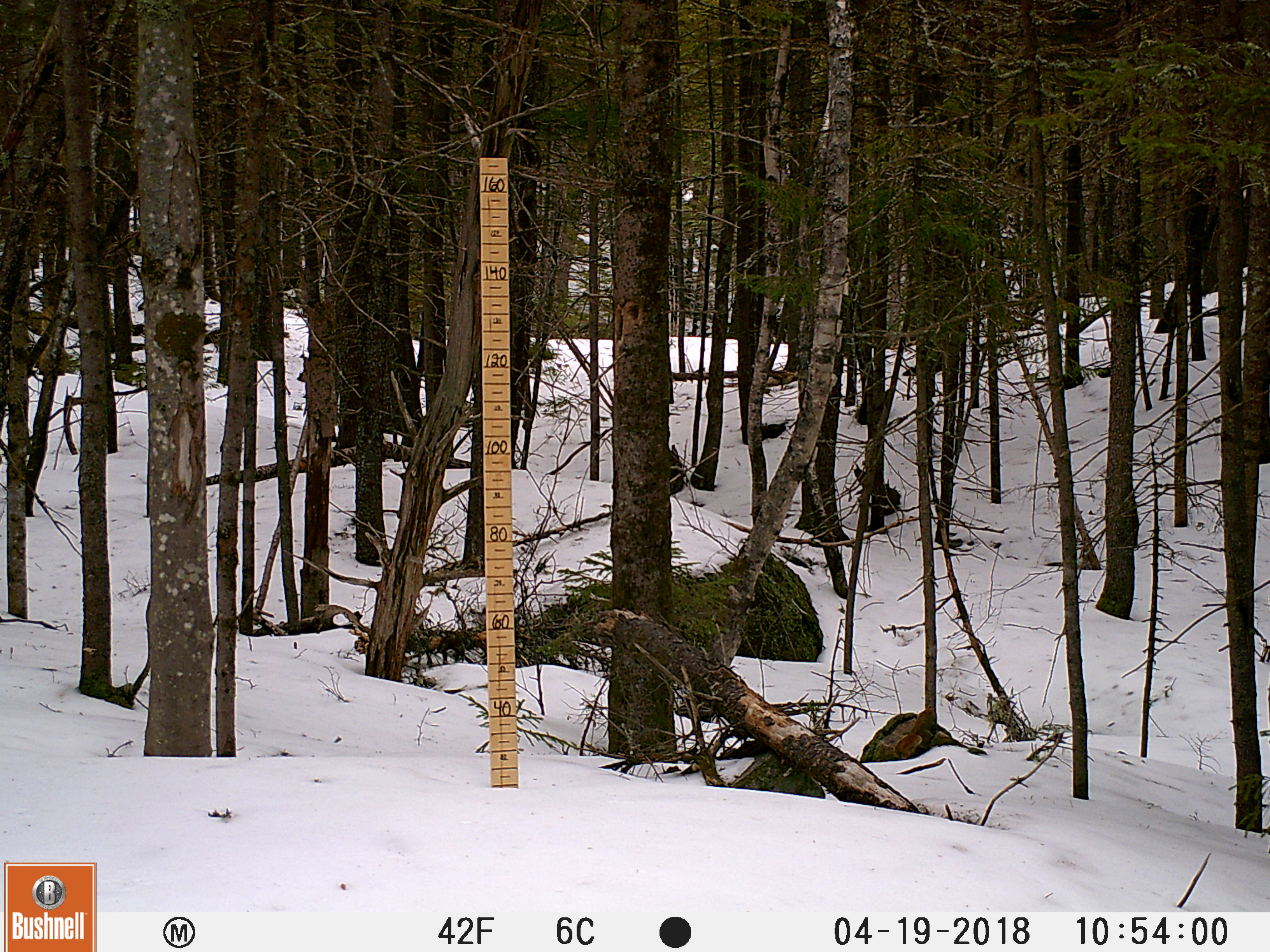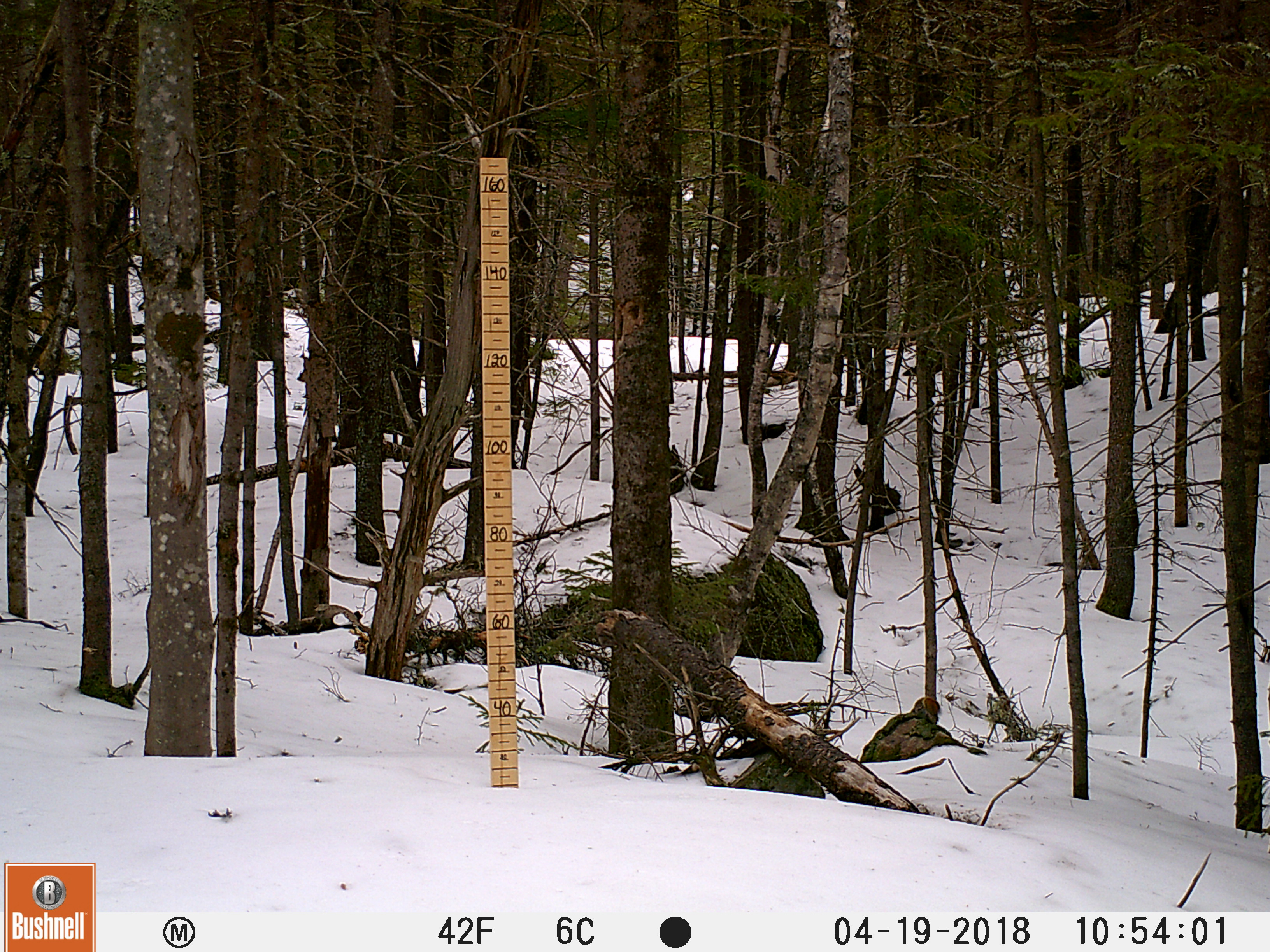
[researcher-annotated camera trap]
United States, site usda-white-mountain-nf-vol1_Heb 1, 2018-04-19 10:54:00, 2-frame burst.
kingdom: Animalia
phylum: Chordata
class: Mammalia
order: Rodentia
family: Sciuridae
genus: Tamiasciurus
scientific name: Tamiasciurus hudsonicus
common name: red squirrel